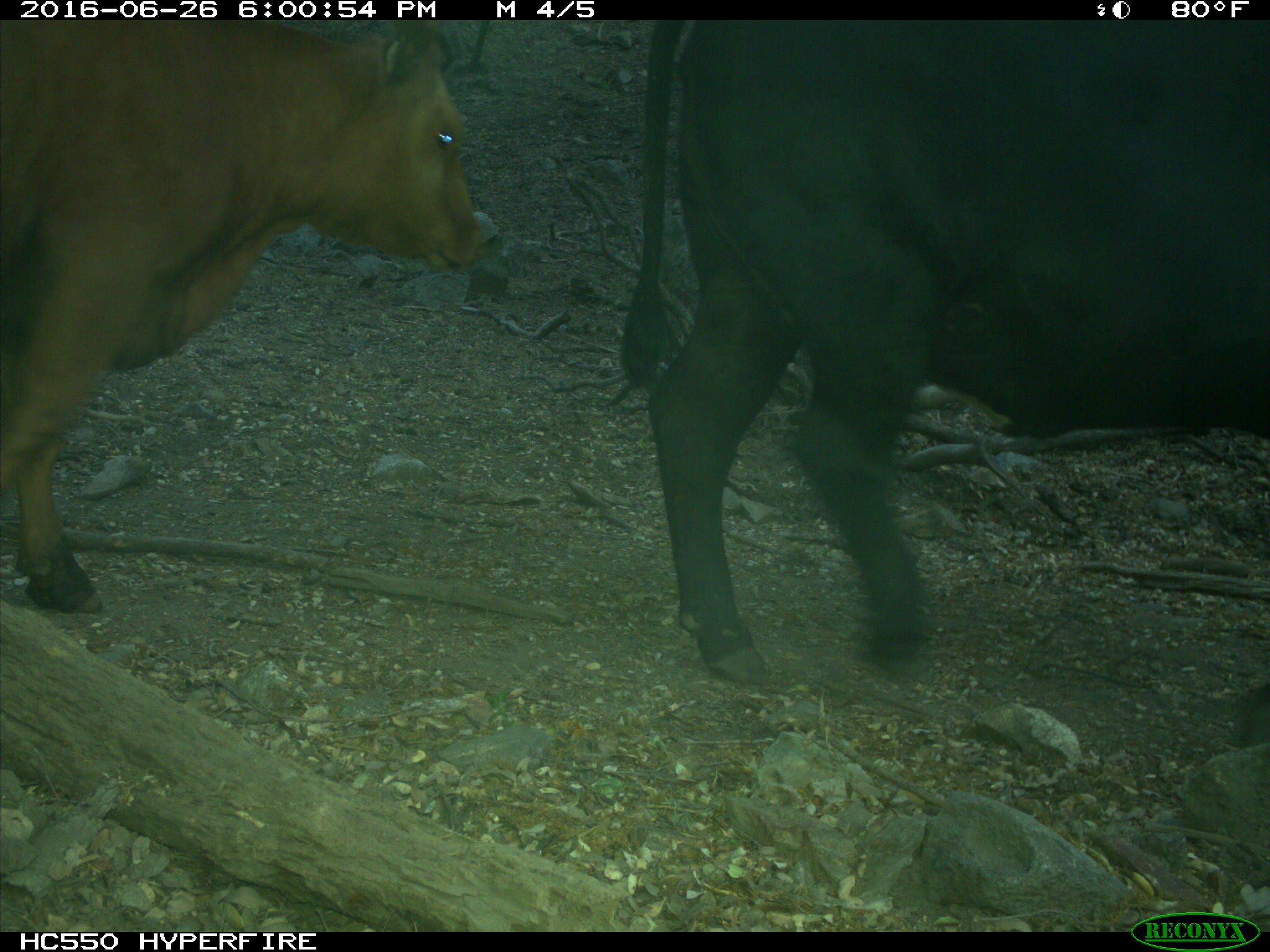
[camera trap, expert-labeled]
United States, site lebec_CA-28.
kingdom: Animalia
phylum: Chordata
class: Mammalia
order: Artiodactyla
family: Bovidae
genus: Bos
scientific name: Bos taurus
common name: domestic cow